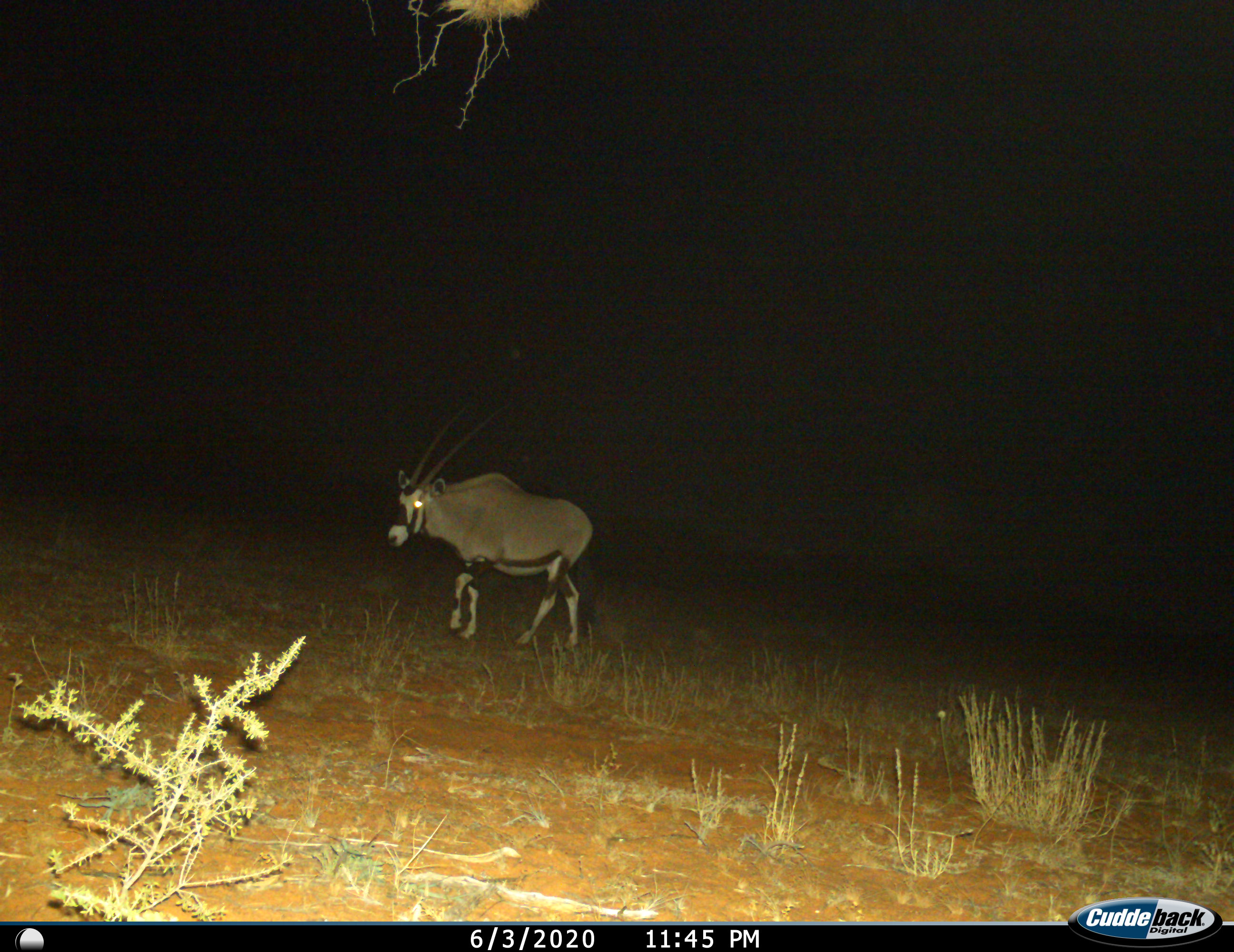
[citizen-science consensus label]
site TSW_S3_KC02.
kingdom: Animalia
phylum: Chordata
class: Mammalia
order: Artiodactyla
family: Bovidae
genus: Oryx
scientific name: Oryx gazella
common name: gemsbok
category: oryx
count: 1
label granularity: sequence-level